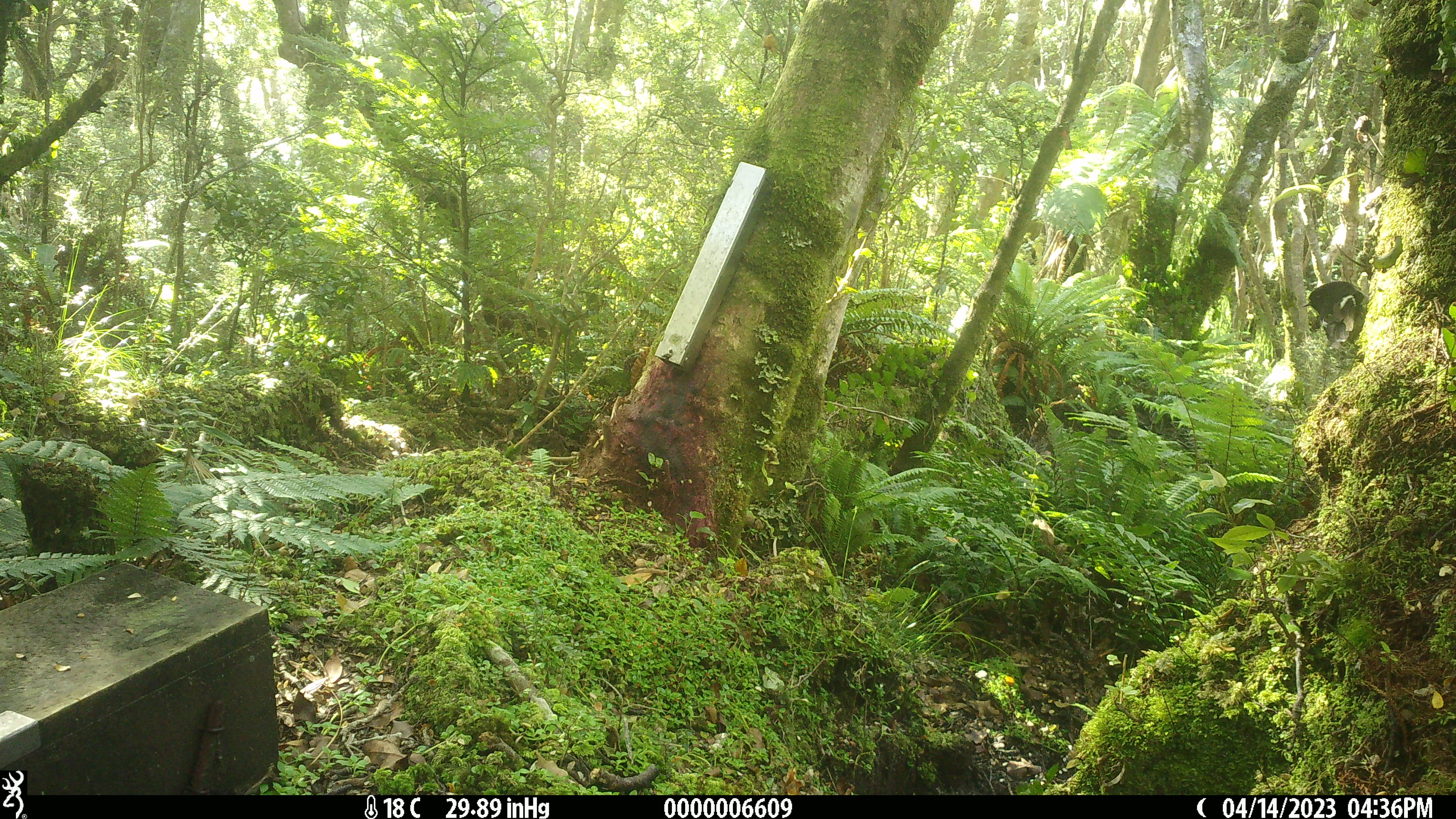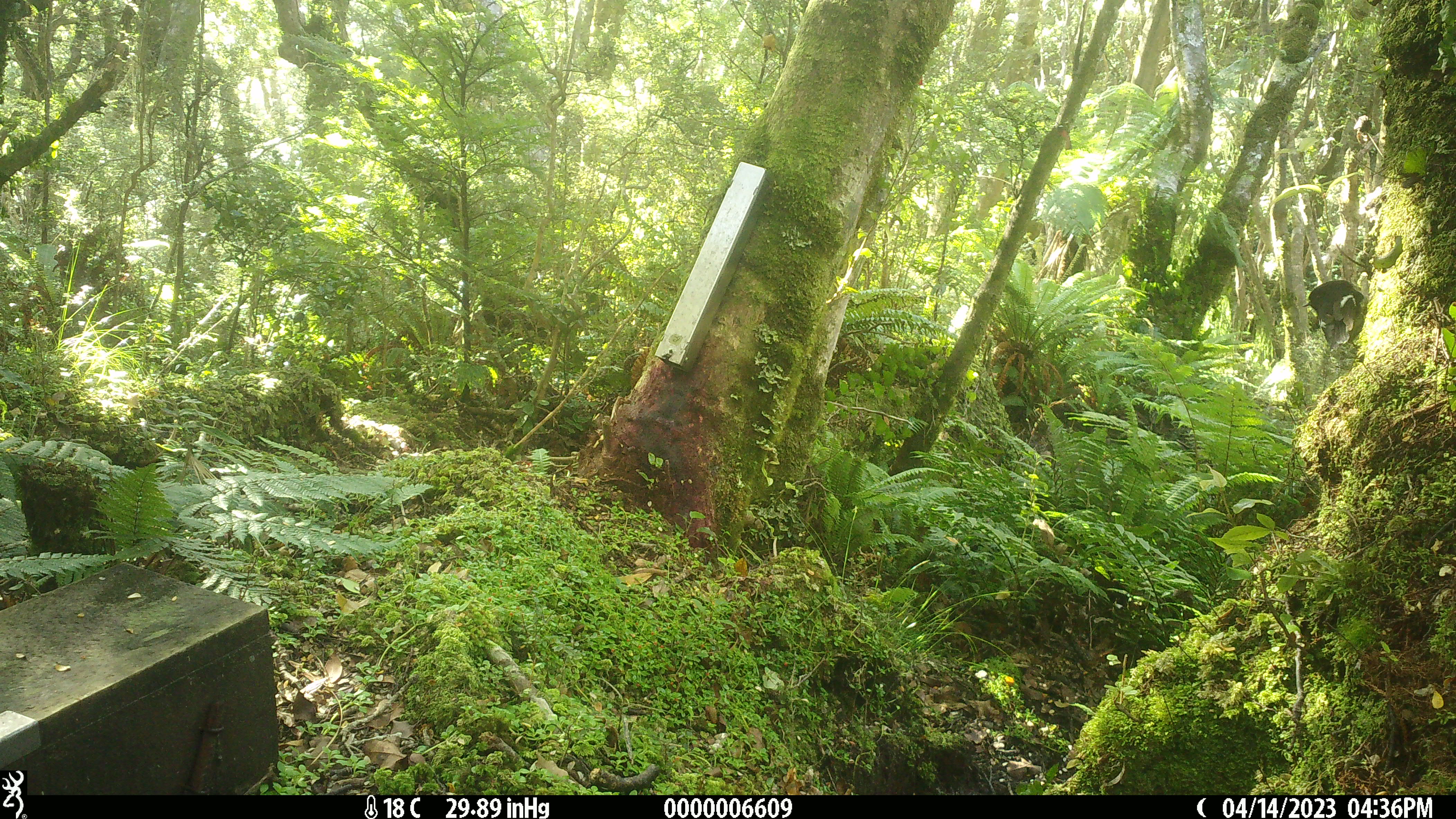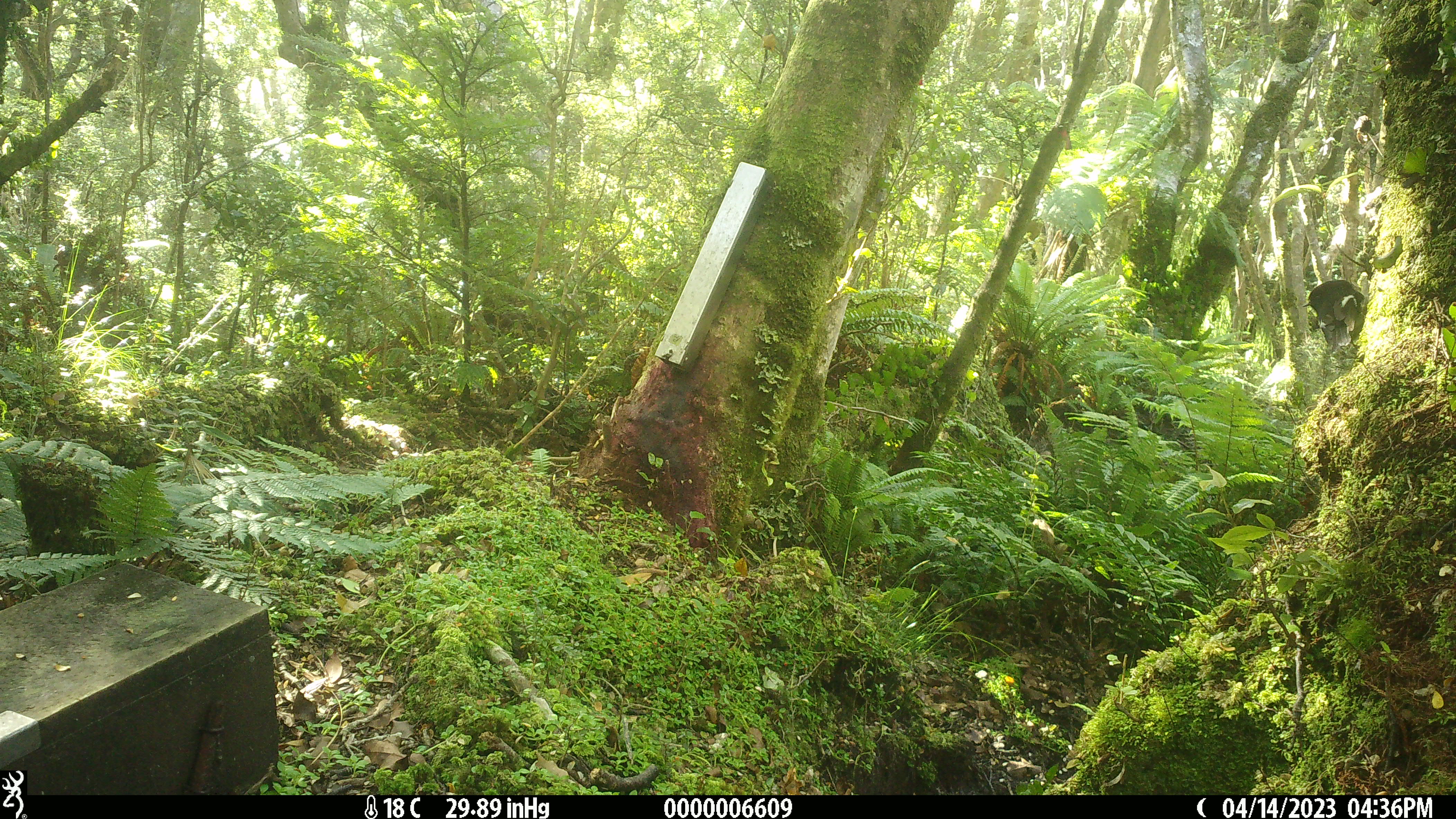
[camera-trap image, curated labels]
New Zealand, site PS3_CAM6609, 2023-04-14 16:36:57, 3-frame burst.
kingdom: Animalia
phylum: Chordata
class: Aves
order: Passeriformes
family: Petroicidae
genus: Petroica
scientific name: Petroica macrocephala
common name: tomtit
Tomtit (Petroica macrocephala).